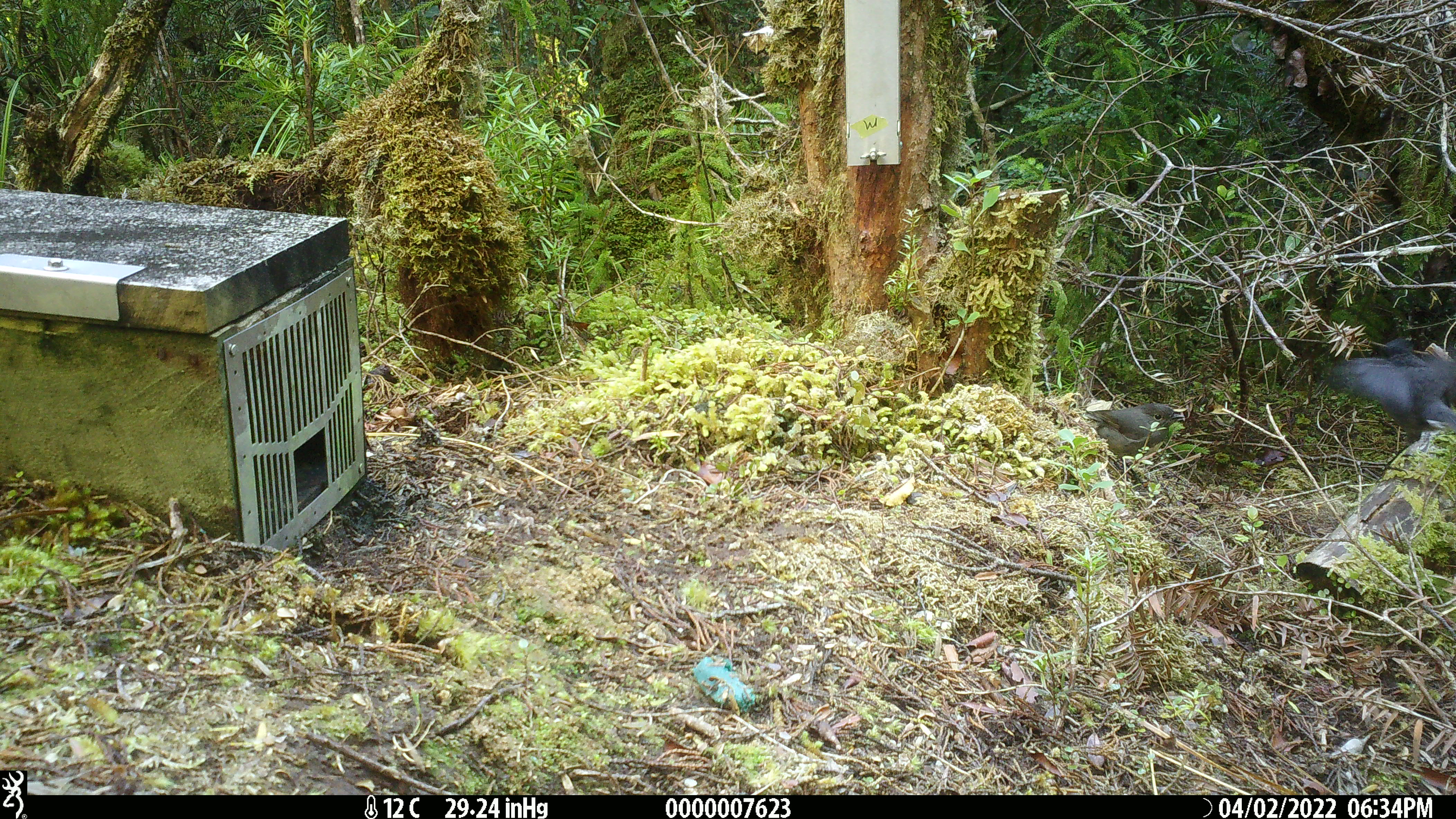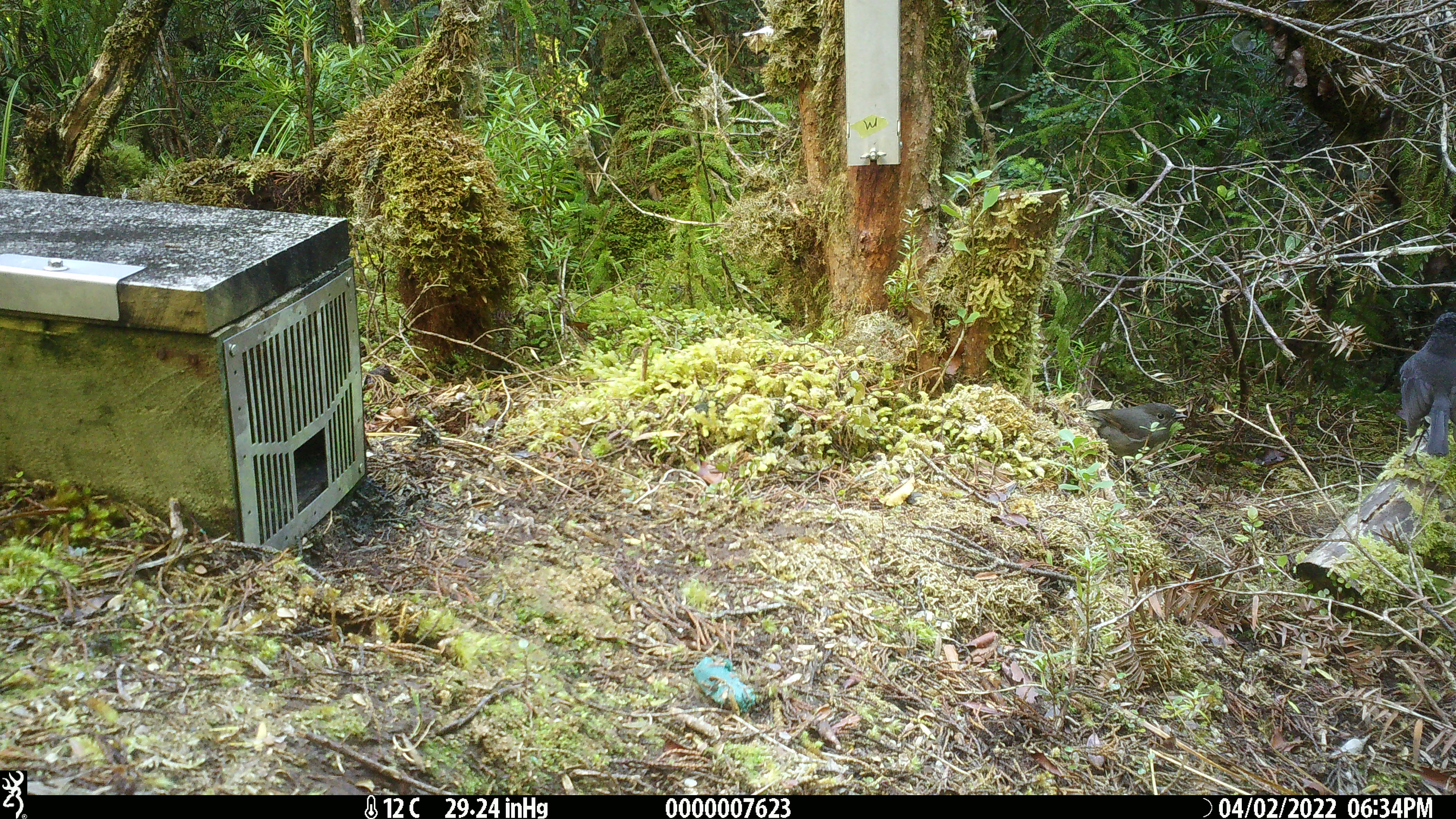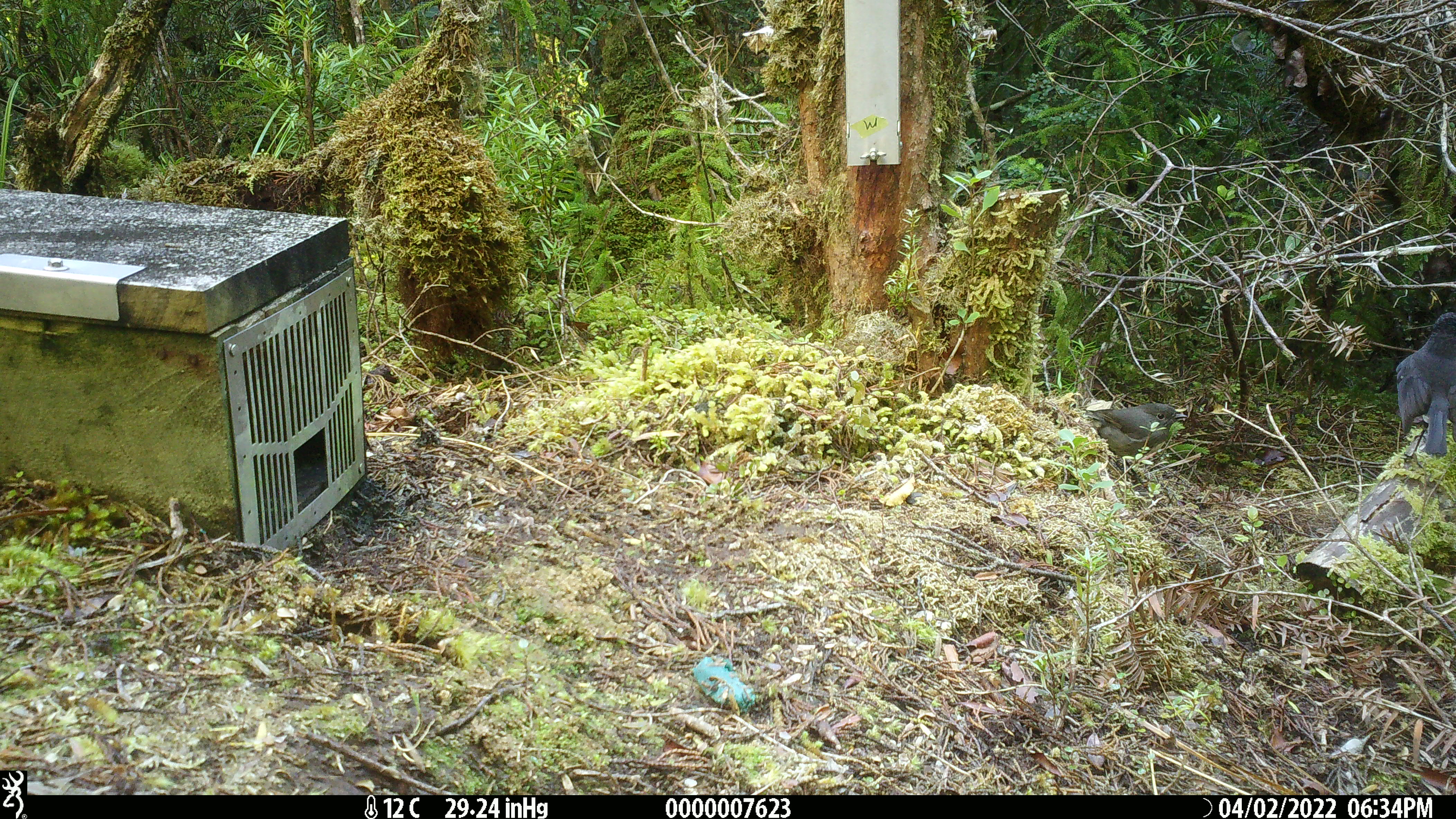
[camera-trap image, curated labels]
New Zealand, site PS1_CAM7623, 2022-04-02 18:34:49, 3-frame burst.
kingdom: Animalia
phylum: Chordata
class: Aves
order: Passeriformes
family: Petroicidae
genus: Petroica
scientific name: Petroica australis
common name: new zealand robin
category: robin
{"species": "robin (new zealand robin) (Petroica australis)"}